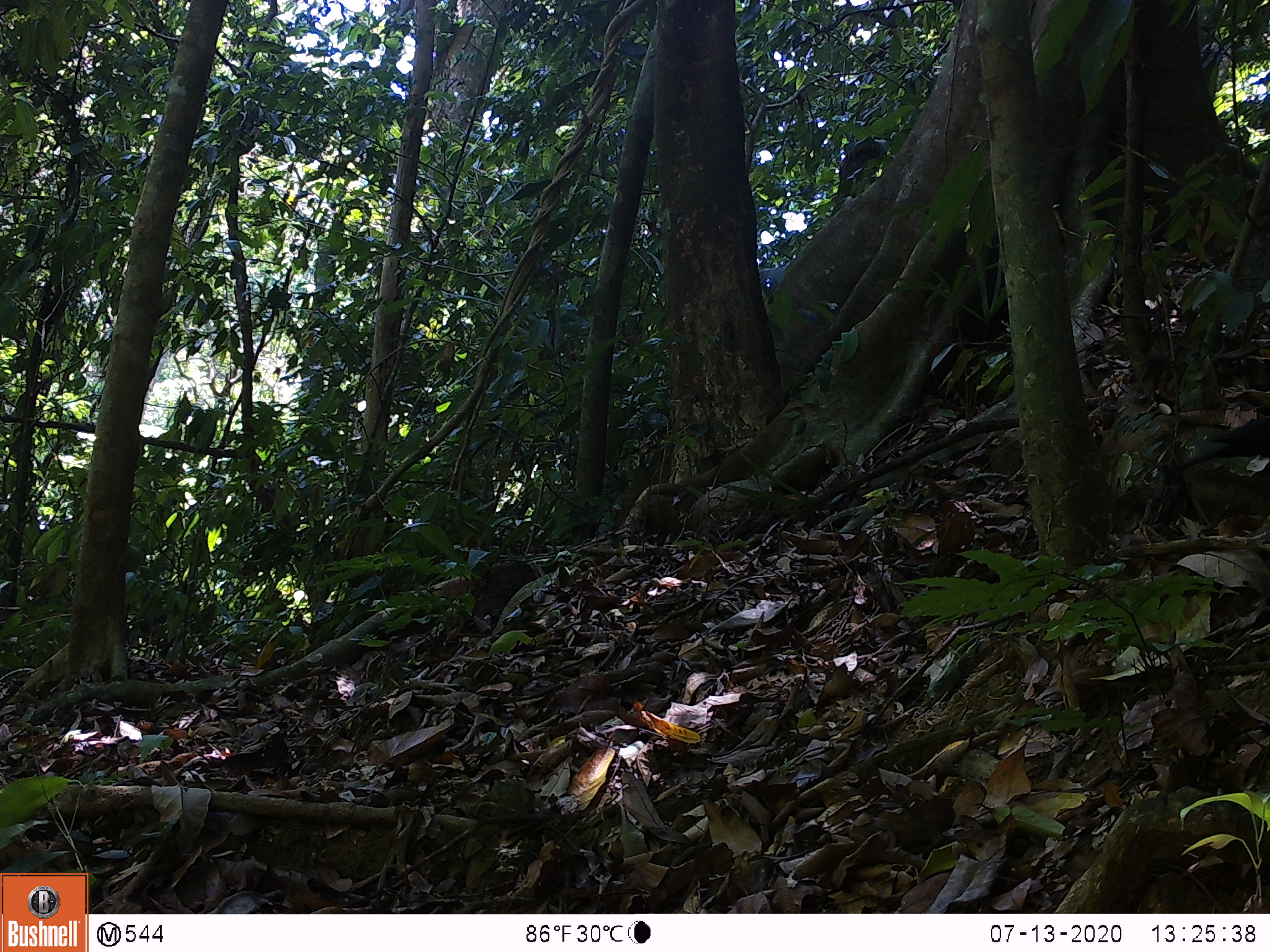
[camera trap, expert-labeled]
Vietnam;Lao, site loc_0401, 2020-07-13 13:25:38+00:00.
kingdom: Animalia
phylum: Chordata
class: Aves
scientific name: Aves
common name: bird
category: unidentified bird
Unidentified bird (bird) (Aves). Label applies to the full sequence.